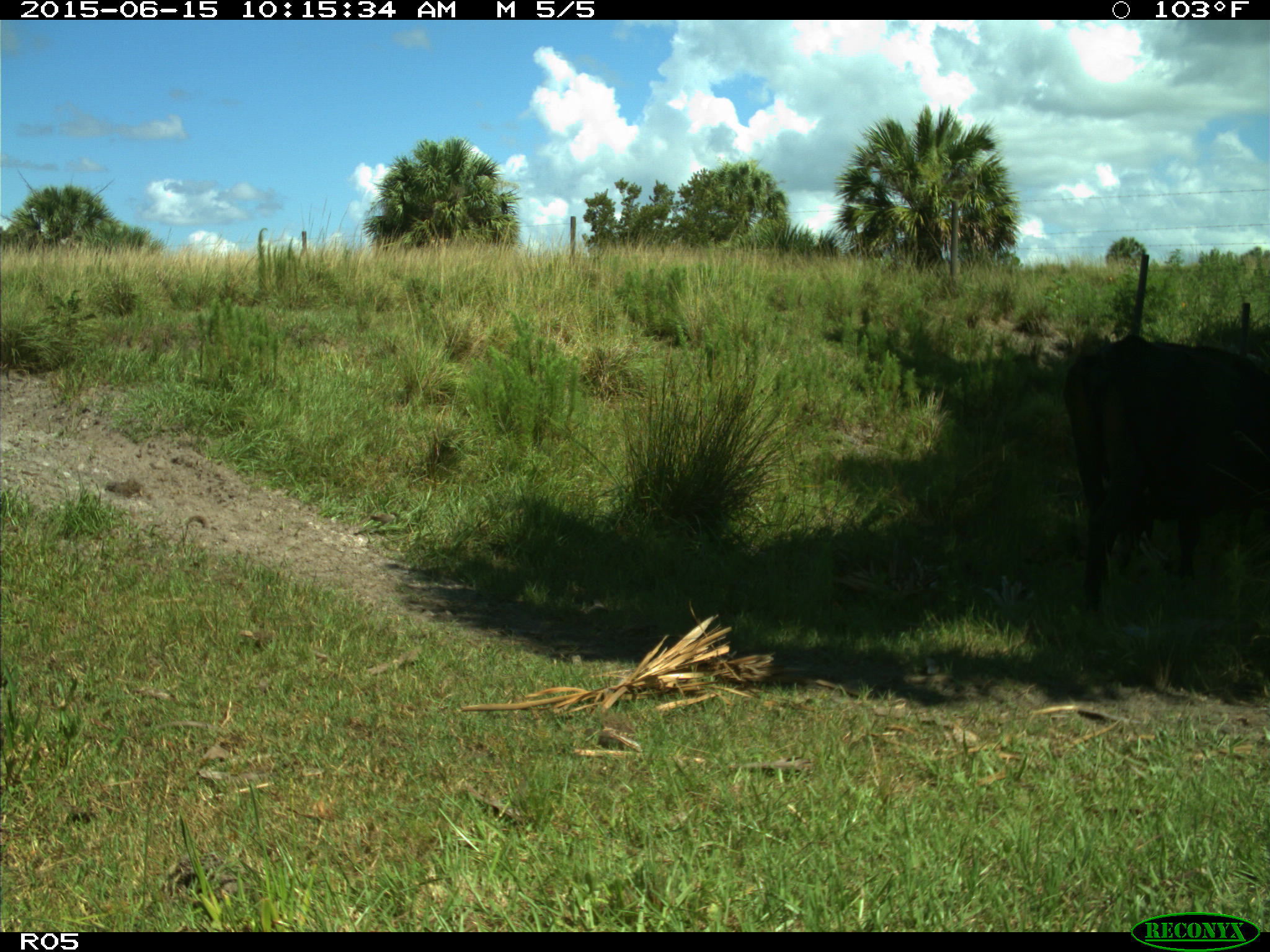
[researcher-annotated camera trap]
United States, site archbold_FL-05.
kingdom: Animalia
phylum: Chordata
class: Mammalia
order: Artiodactyla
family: Bovidae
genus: Bos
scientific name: Bos taurus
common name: domestic cow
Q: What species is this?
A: Bos taurus (domestic cow).